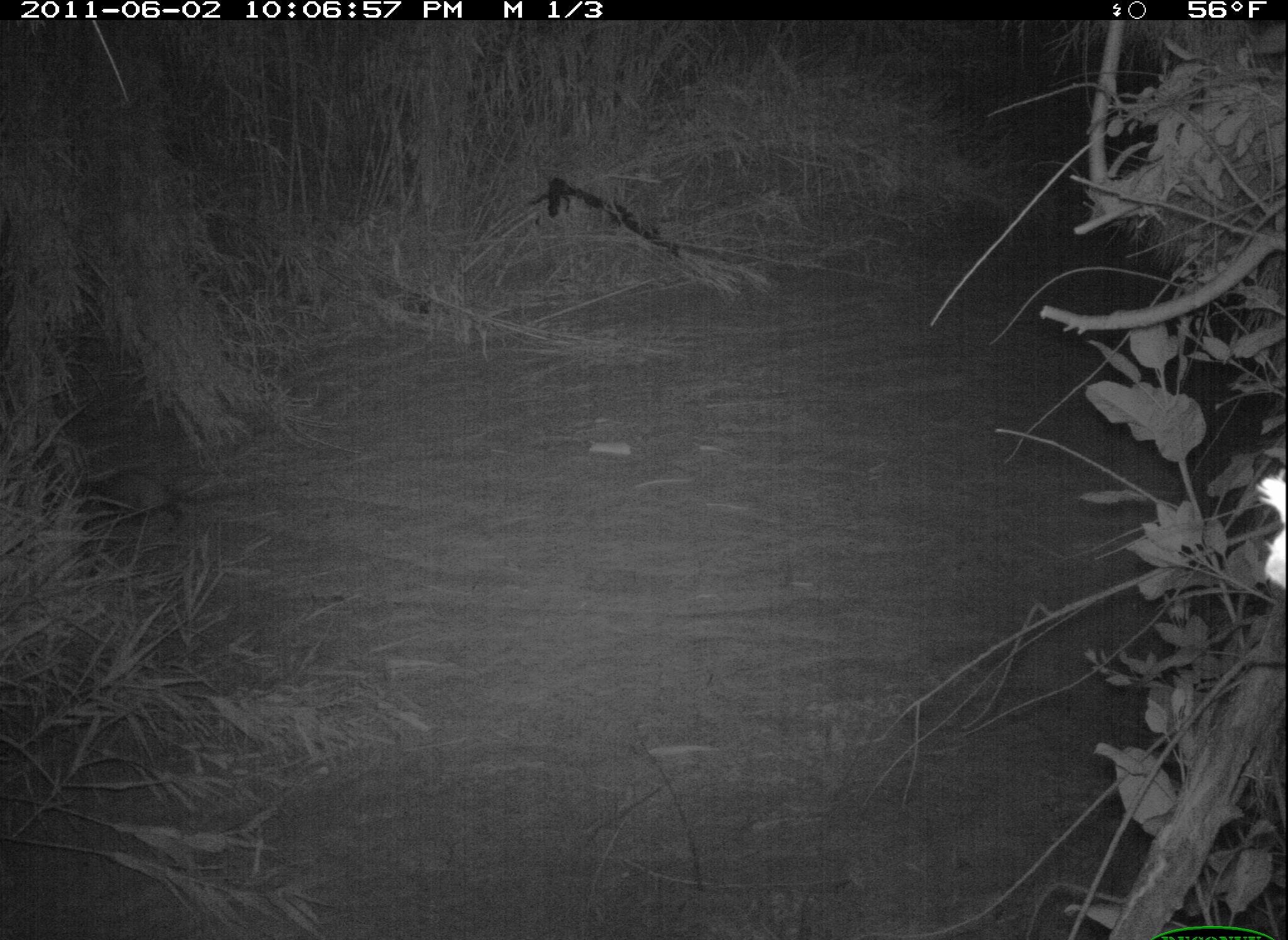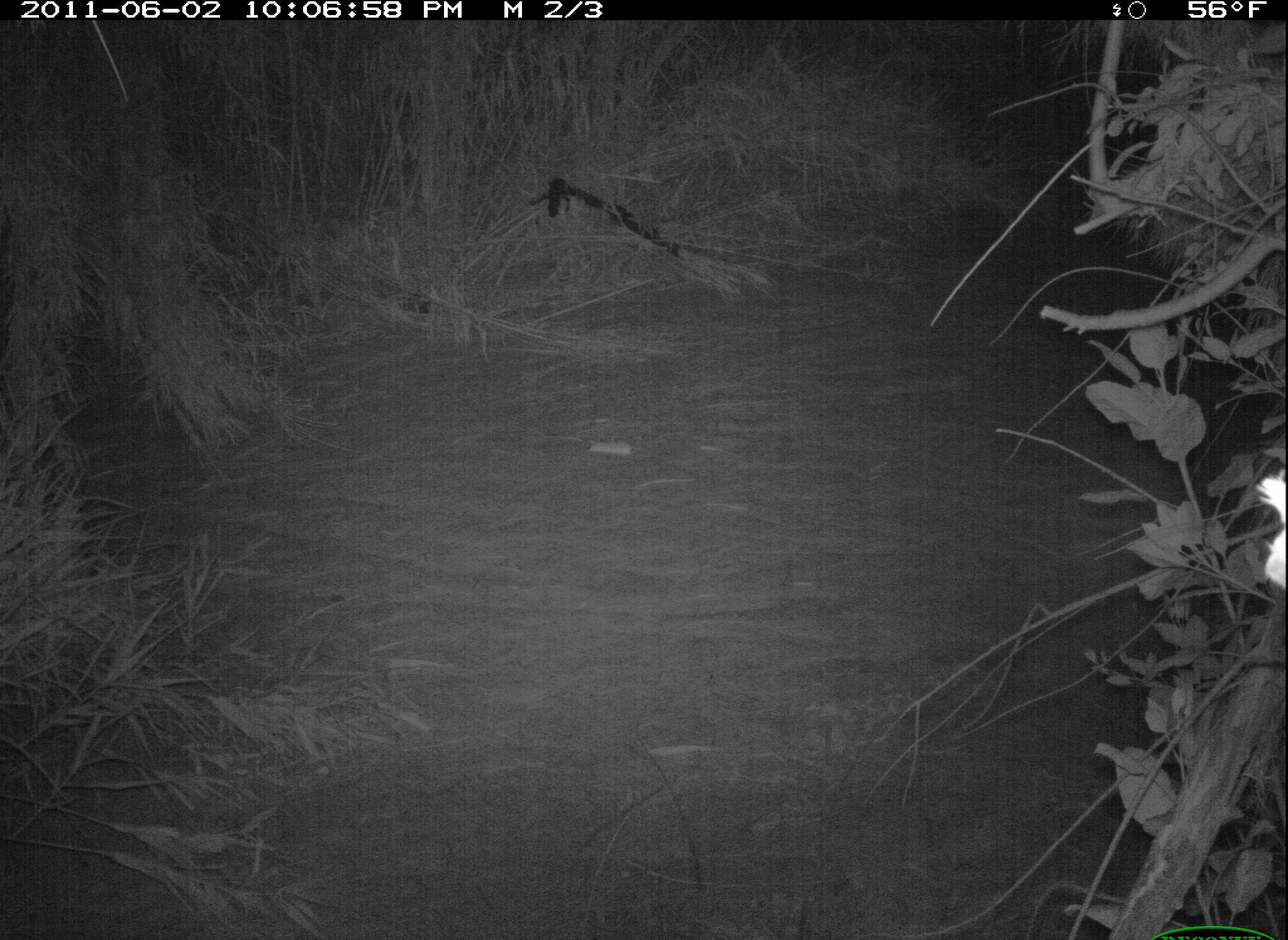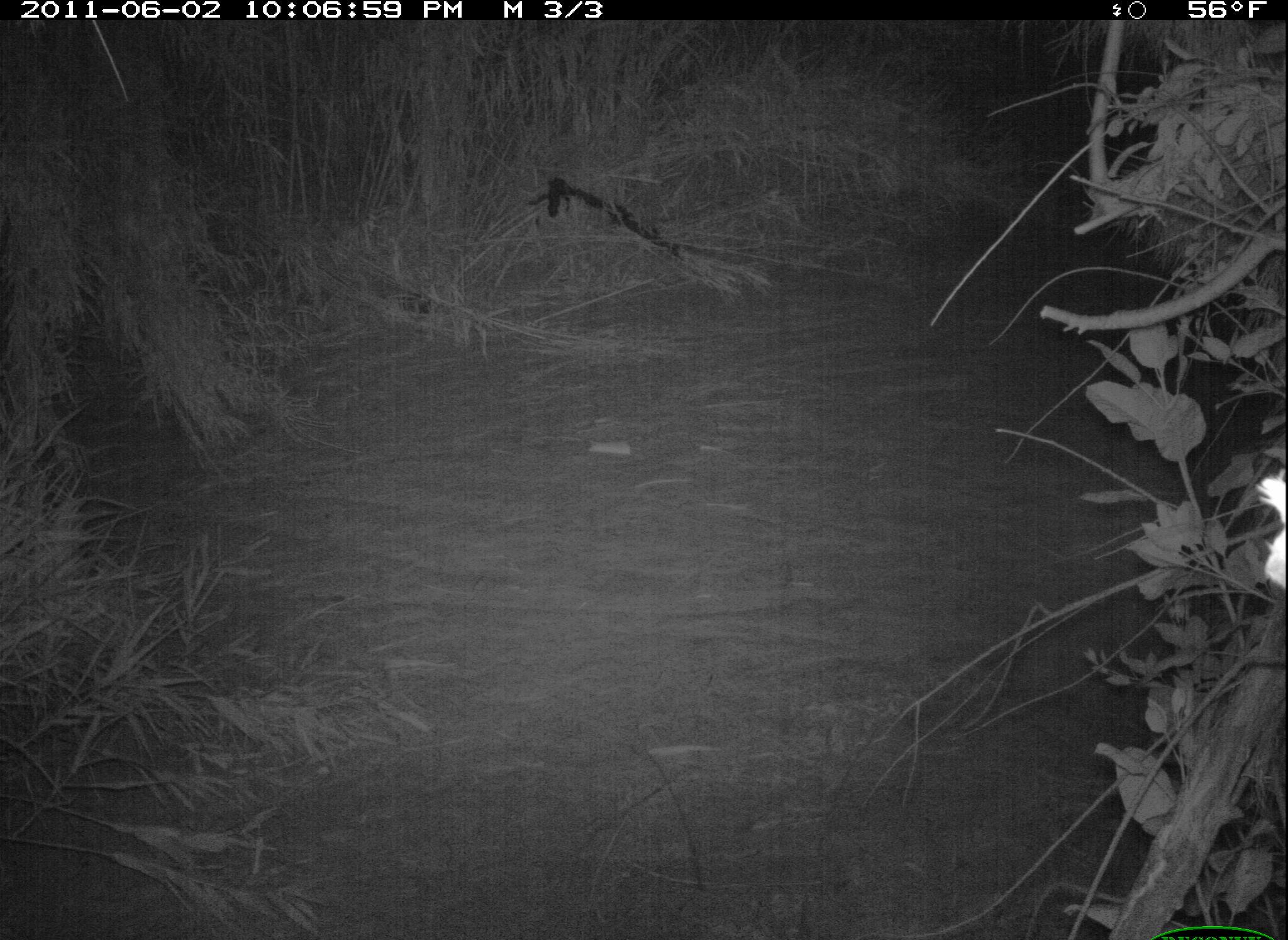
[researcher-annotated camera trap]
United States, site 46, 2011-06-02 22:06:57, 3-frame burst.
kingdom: Animalia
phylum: Chordata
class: Mammalia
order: Didelphimorphia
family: Didelphidae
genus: Didelphis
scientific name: Didelphis virginiana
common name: virginia opossum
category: opossum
Opossum (virginia opossum) (Didelphis virginiana).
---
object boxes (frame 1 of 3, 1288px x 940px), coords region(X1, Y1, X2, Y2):
opossum: region(68, 460, 256, 541)